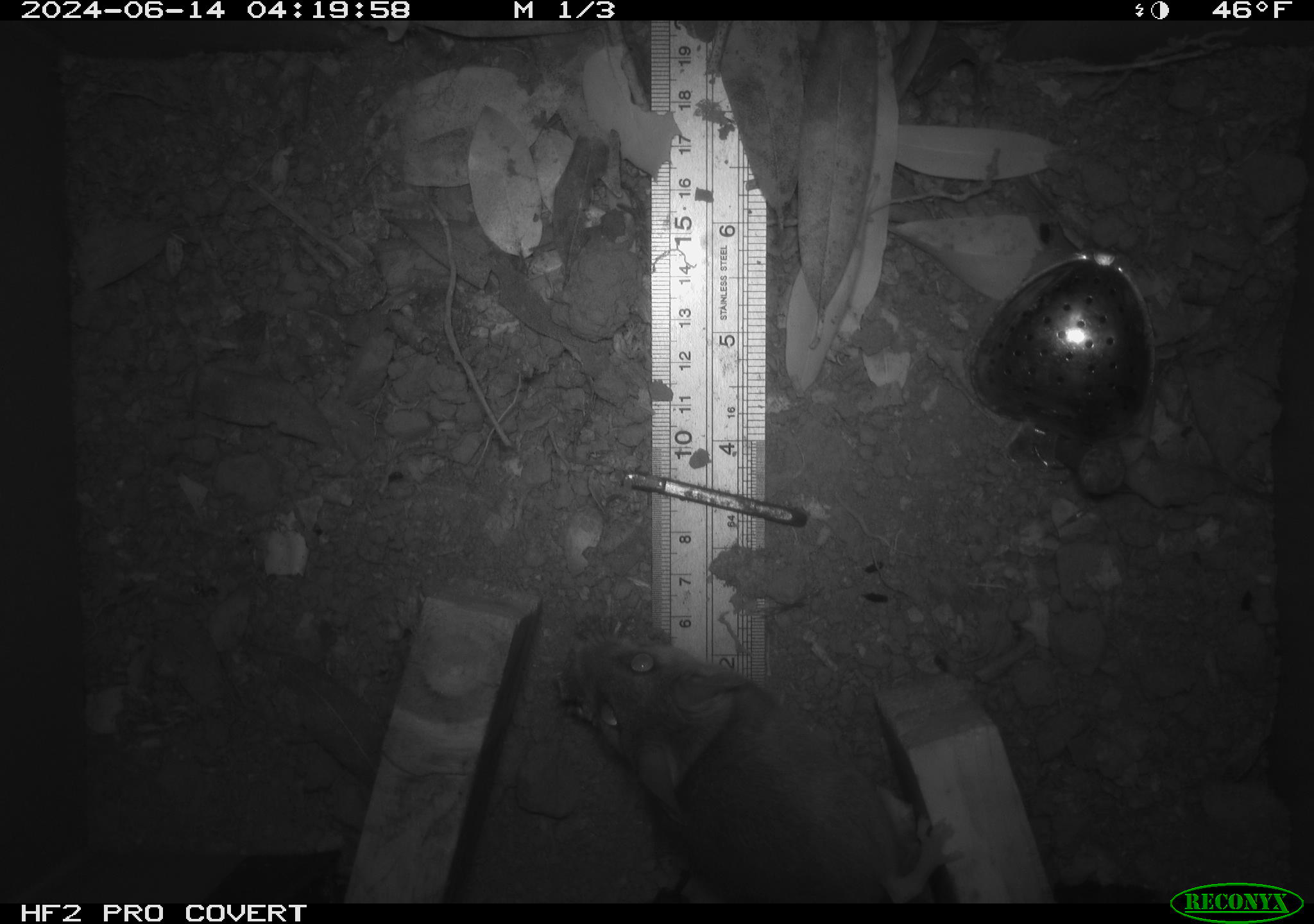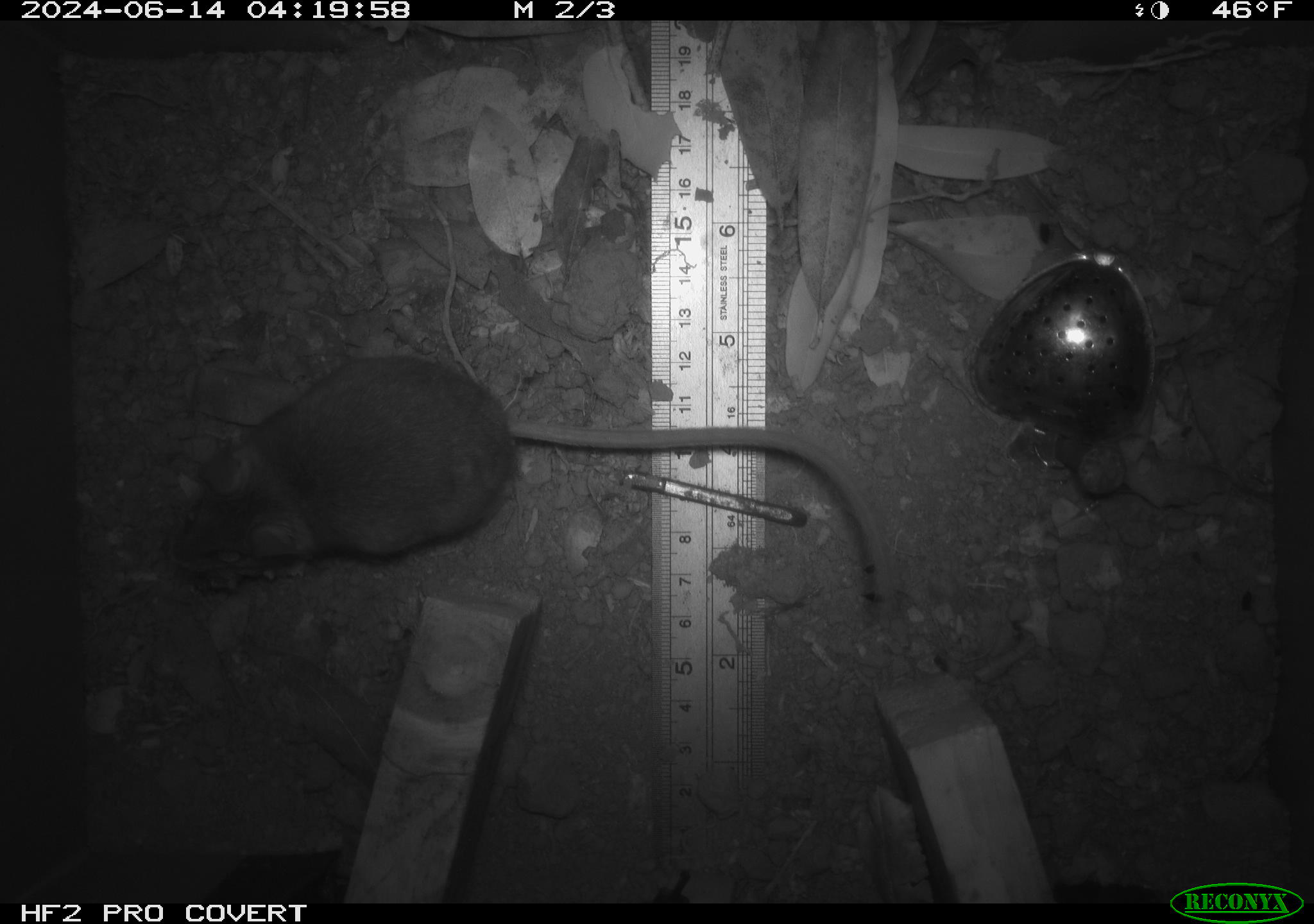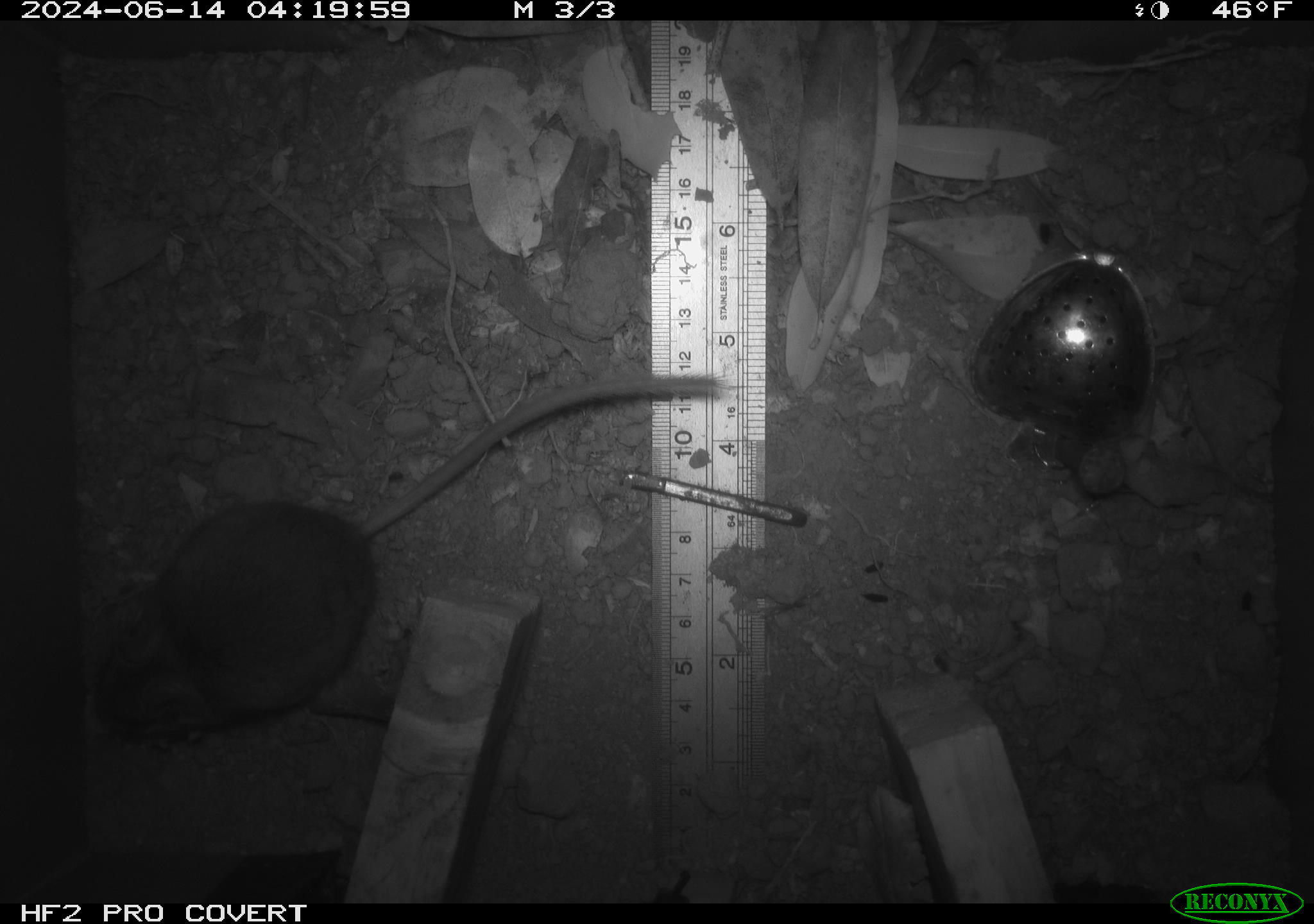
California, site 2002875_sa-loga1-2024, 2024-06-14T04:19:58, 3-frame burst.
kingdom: Animalia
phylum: Chordata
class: Mammalia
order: Rodentia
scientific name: Rodentia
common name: mouse species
Mouse species (Rodentia).